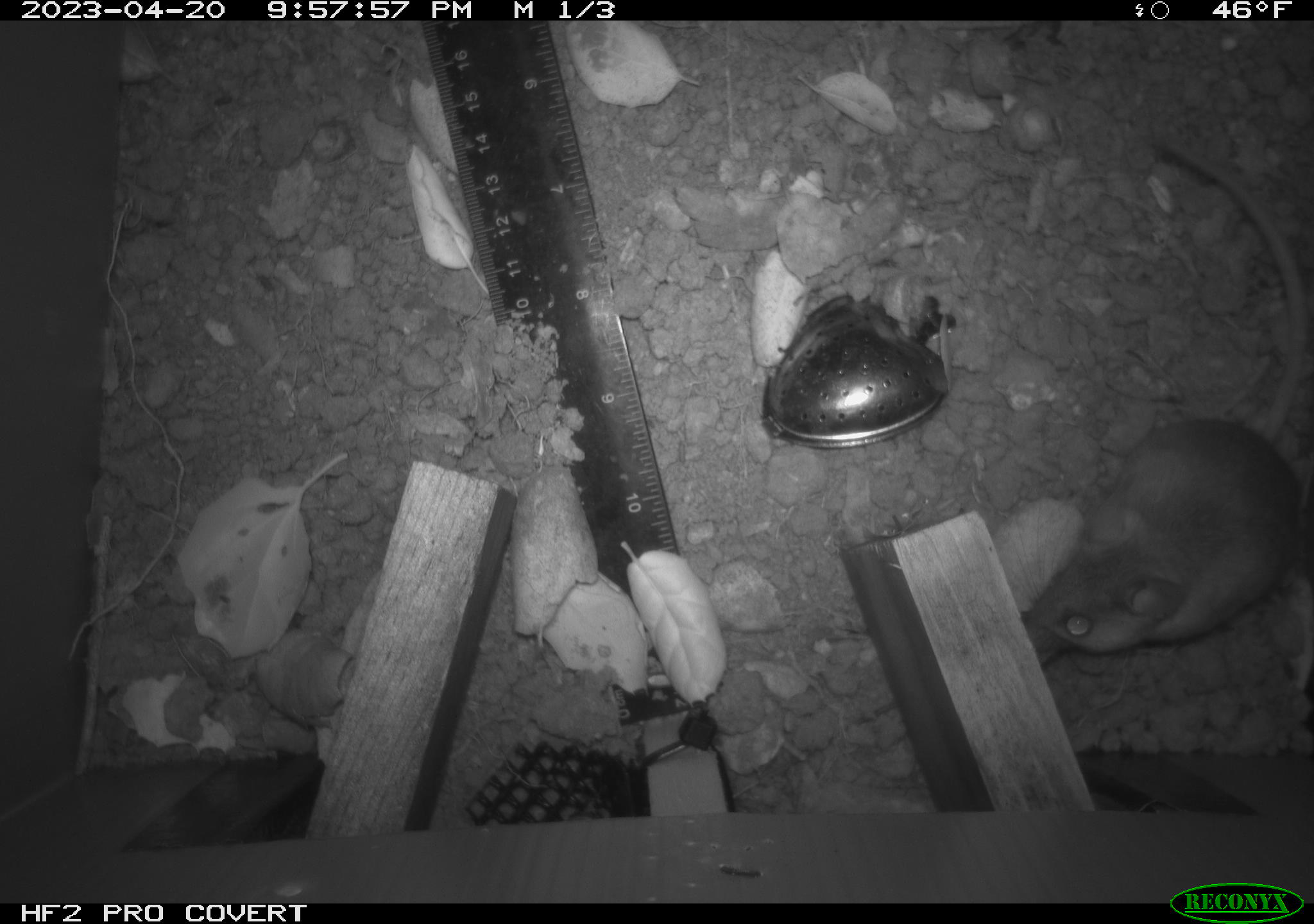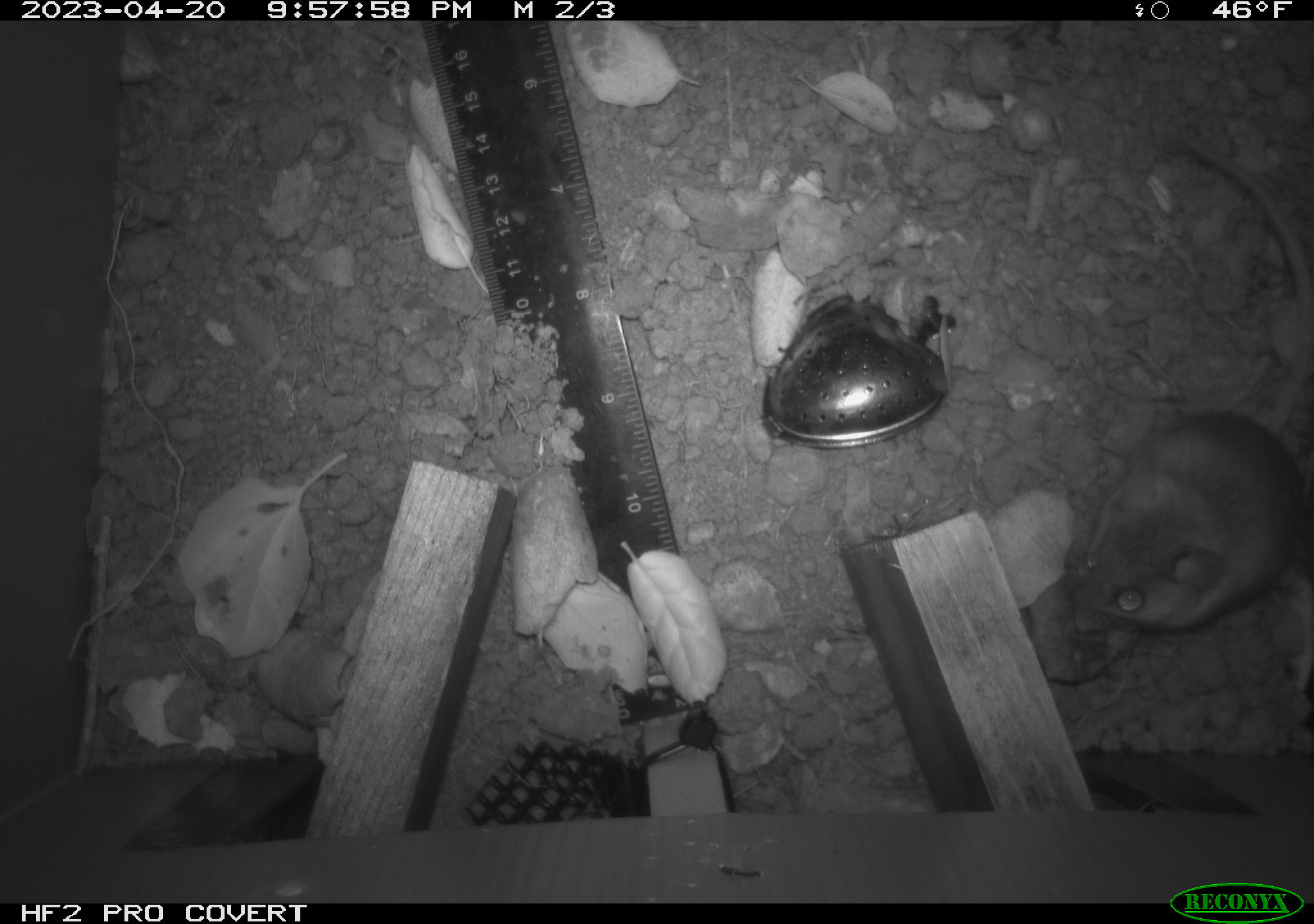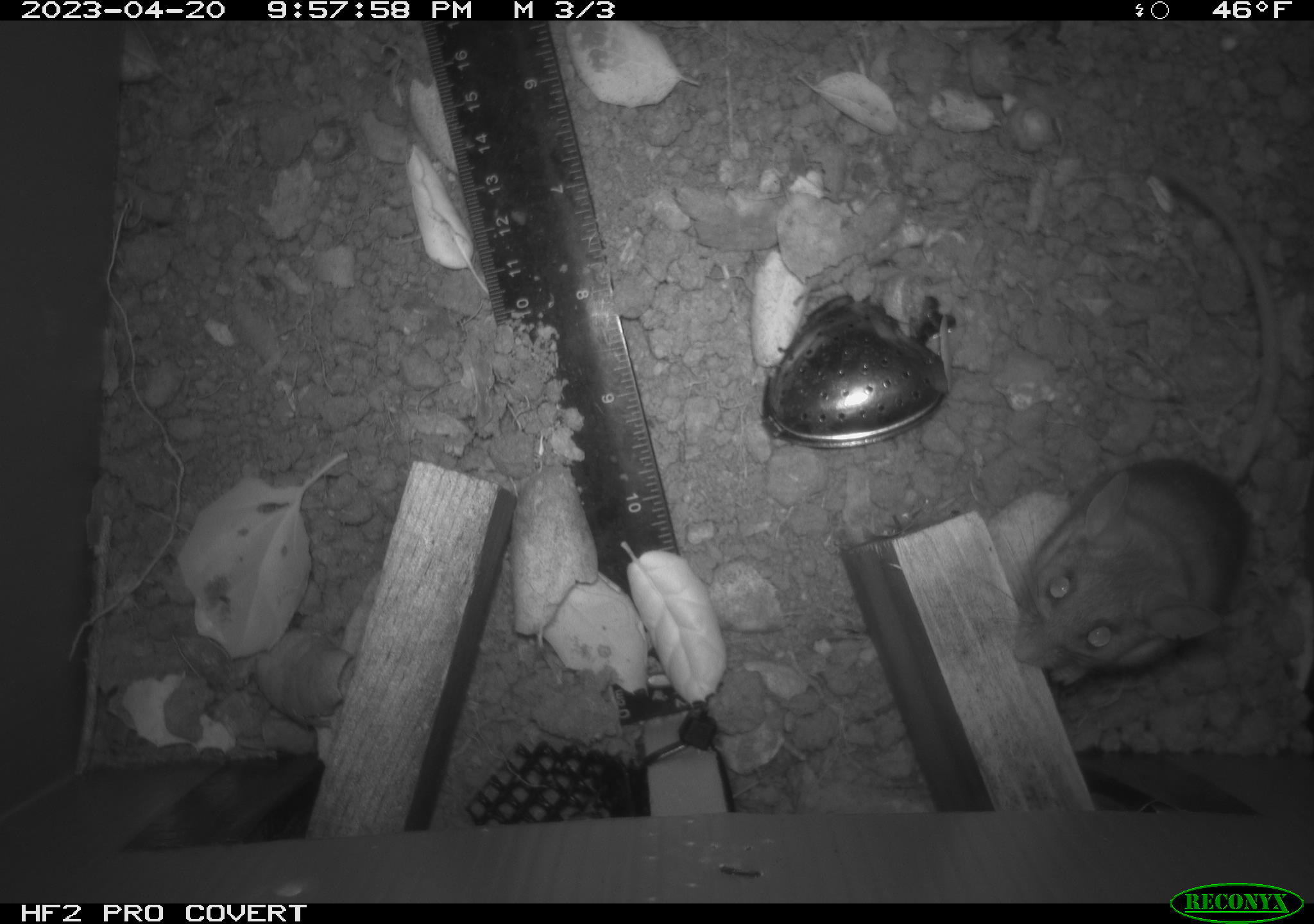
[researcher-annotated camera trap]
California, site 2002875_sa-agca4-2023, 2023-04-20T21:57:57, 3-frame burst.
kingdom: Animalia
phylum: Chordata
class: Mammalia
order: Rodentia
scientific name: Rodentia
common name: mouse species